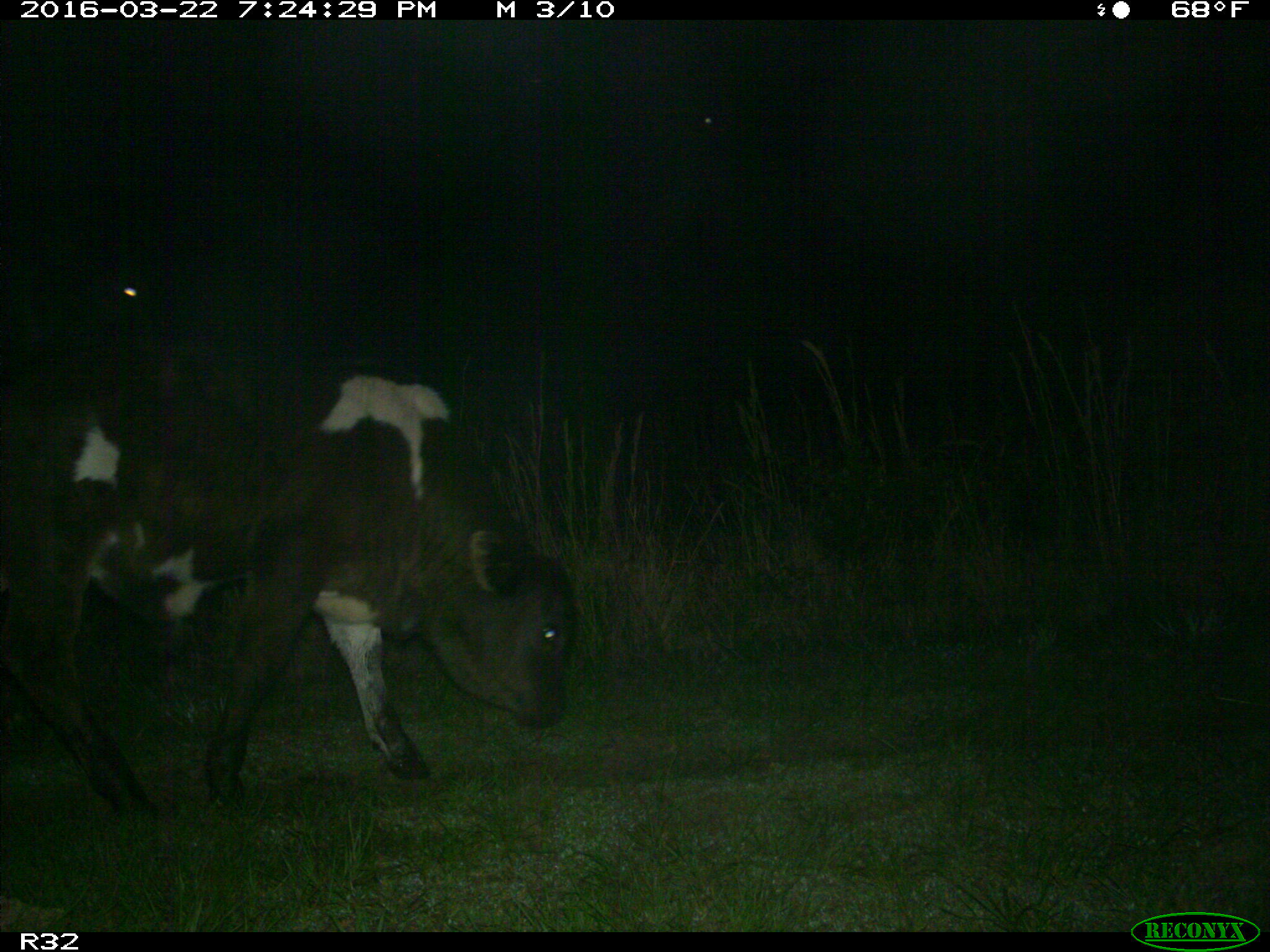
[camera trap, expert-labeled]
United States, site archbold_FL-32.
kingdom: Animalia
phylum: Chordata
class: Mammalia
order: Artiodactyla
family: Bovidae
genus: Bos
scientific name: Bos taurus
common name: domestic cow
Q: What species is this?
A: Bos taurus (domestic cow).